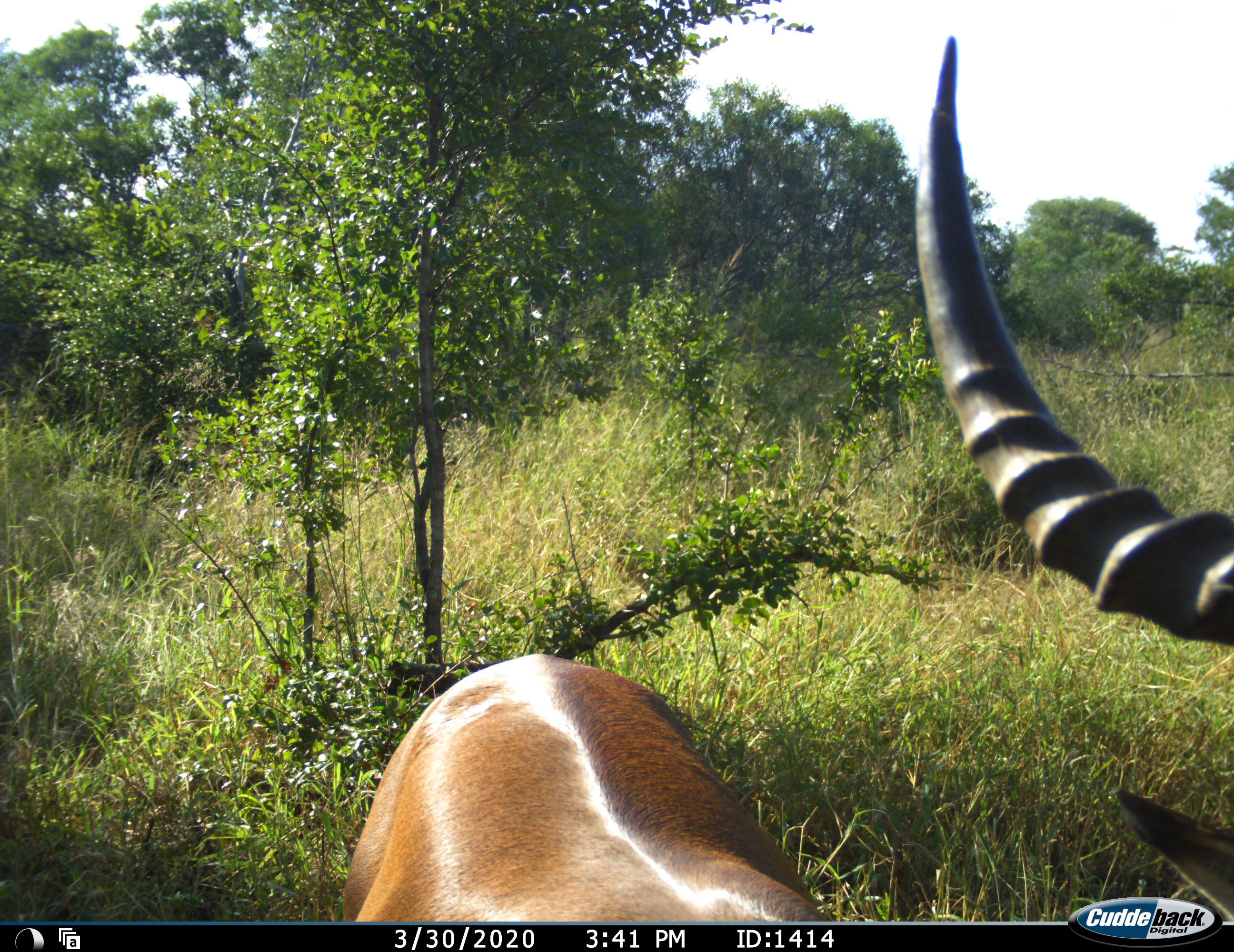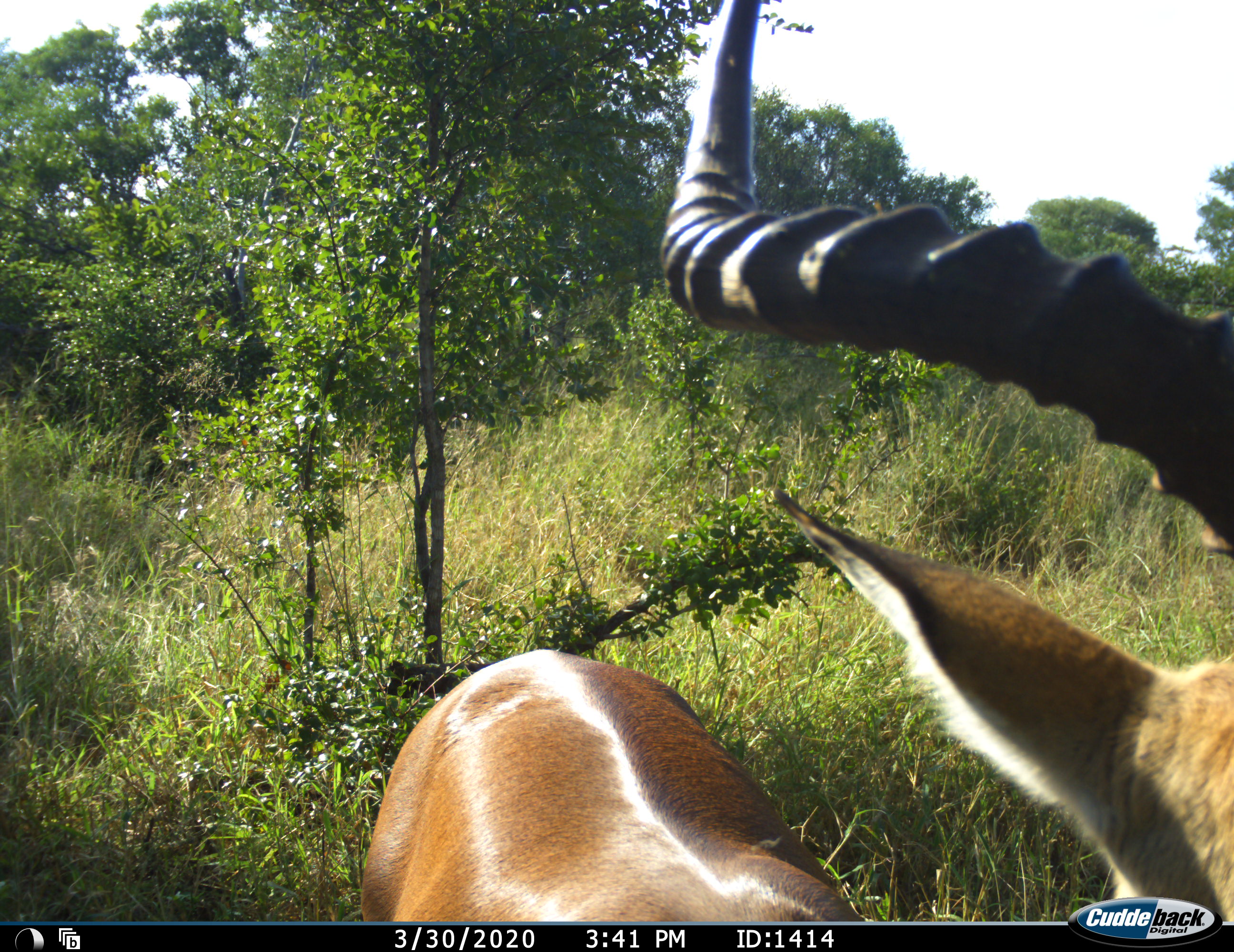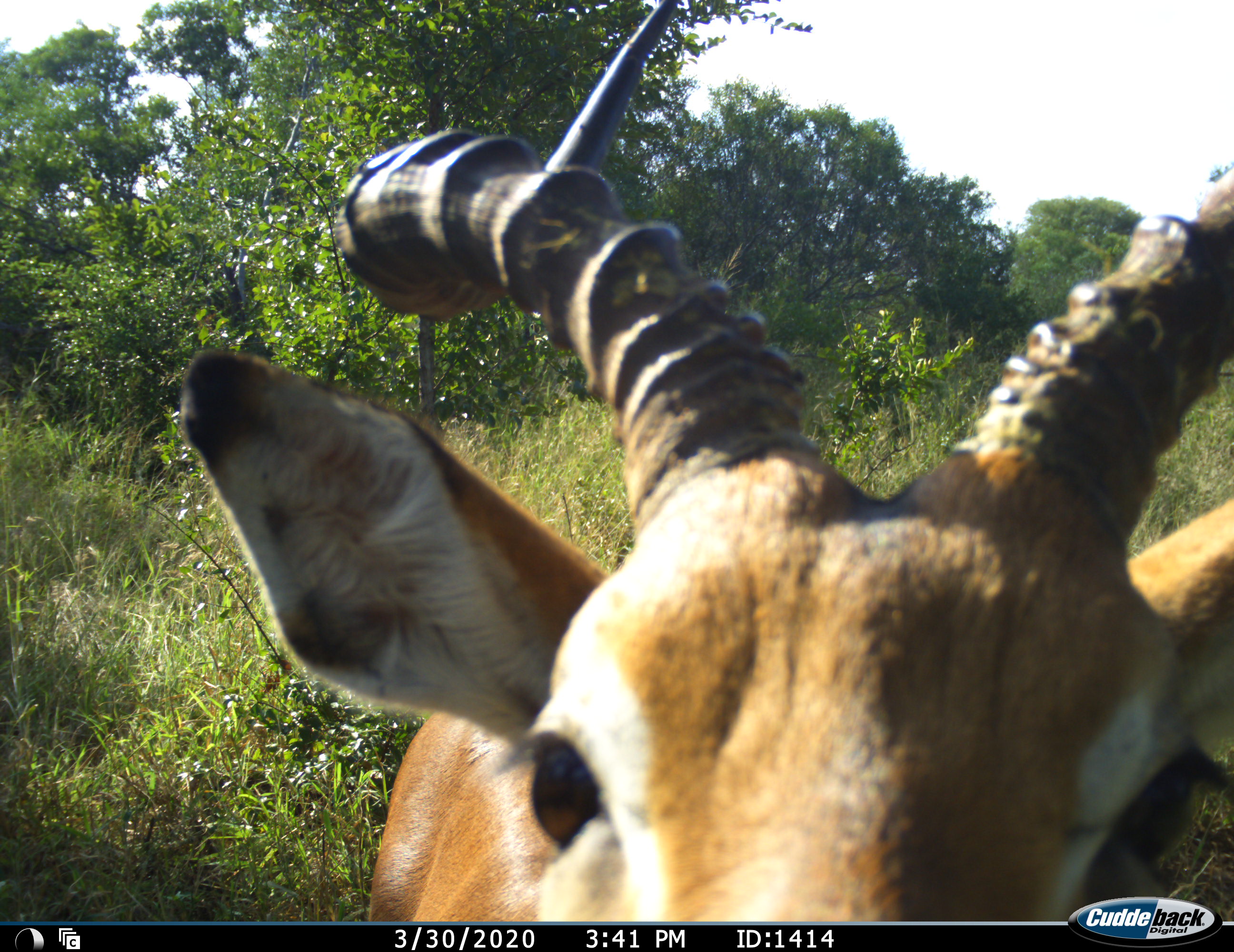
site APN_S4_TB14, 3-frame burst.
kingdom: Animalia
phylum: Chordata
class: Mammalia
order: Artiodactyla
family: Bovidae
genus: Aepyceros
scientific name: Aepyceros melampus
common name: impala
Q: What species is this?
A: Impala (Aepyceros melampus).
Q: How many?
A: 1.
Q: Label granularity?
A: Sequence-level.